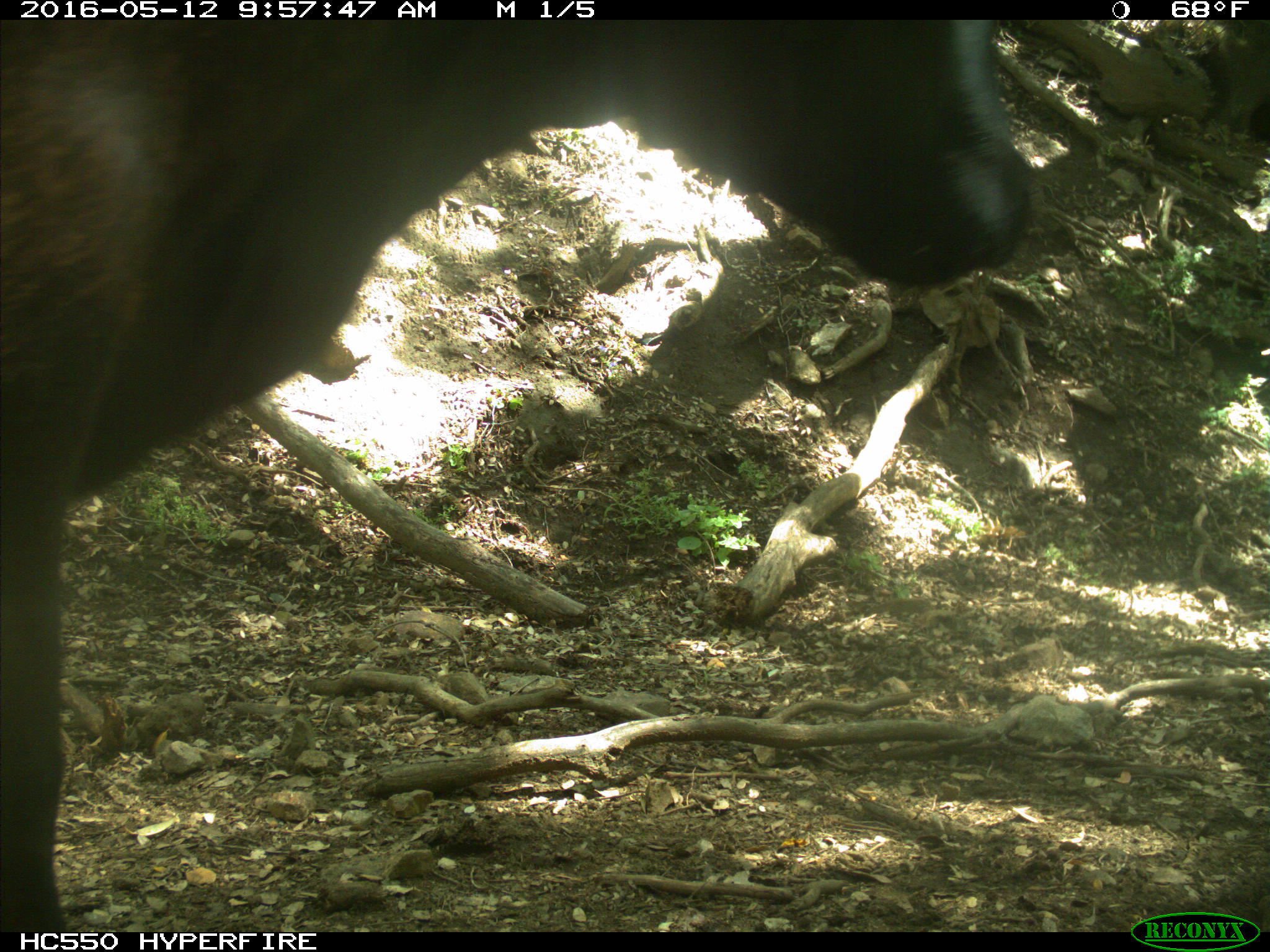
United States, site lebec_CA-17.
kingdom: Animalia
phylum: Chordata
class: Mammalia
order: Artiodactyla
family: Bovidae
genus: Bos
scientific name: Bos taurus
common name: domestic cow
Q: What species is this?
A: Bos taurus (domestic cow).